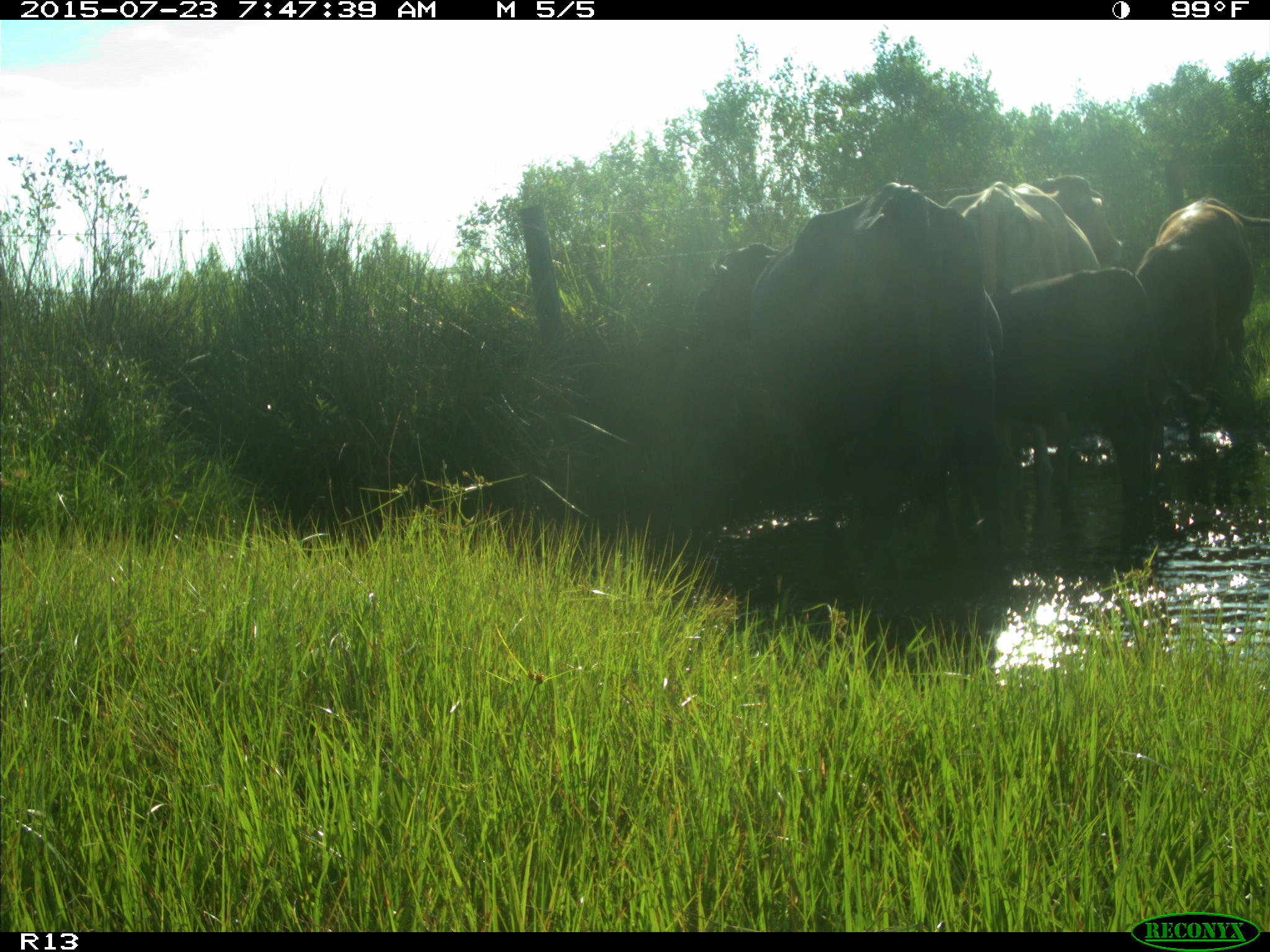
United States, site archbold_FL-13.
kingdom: Animalia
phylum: Chordata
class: Mammalia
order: Artiodactyla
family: Bovidae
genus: Bos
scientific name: Bos taurus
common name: domestic cow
Bos taurus (domestic cow).